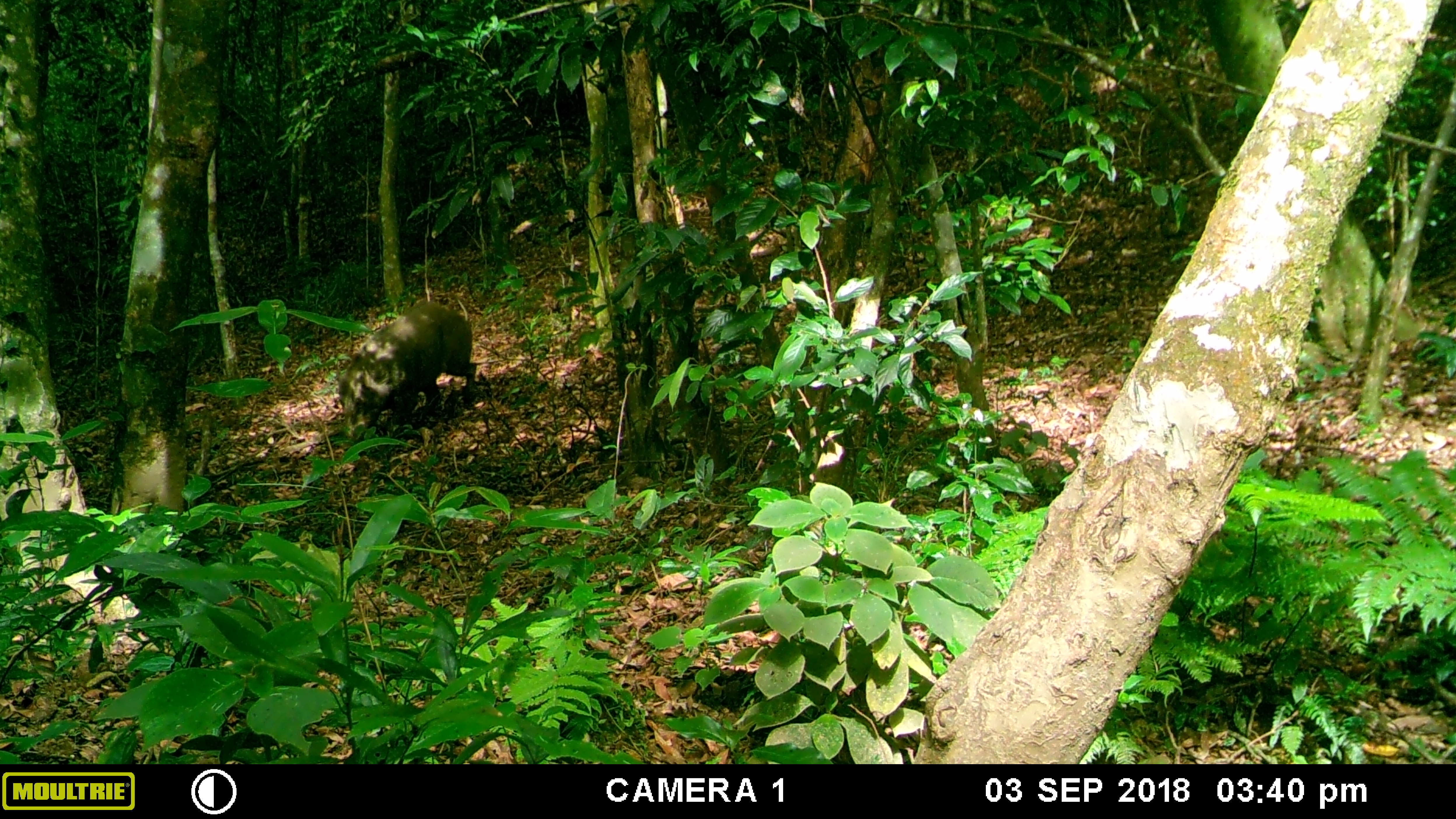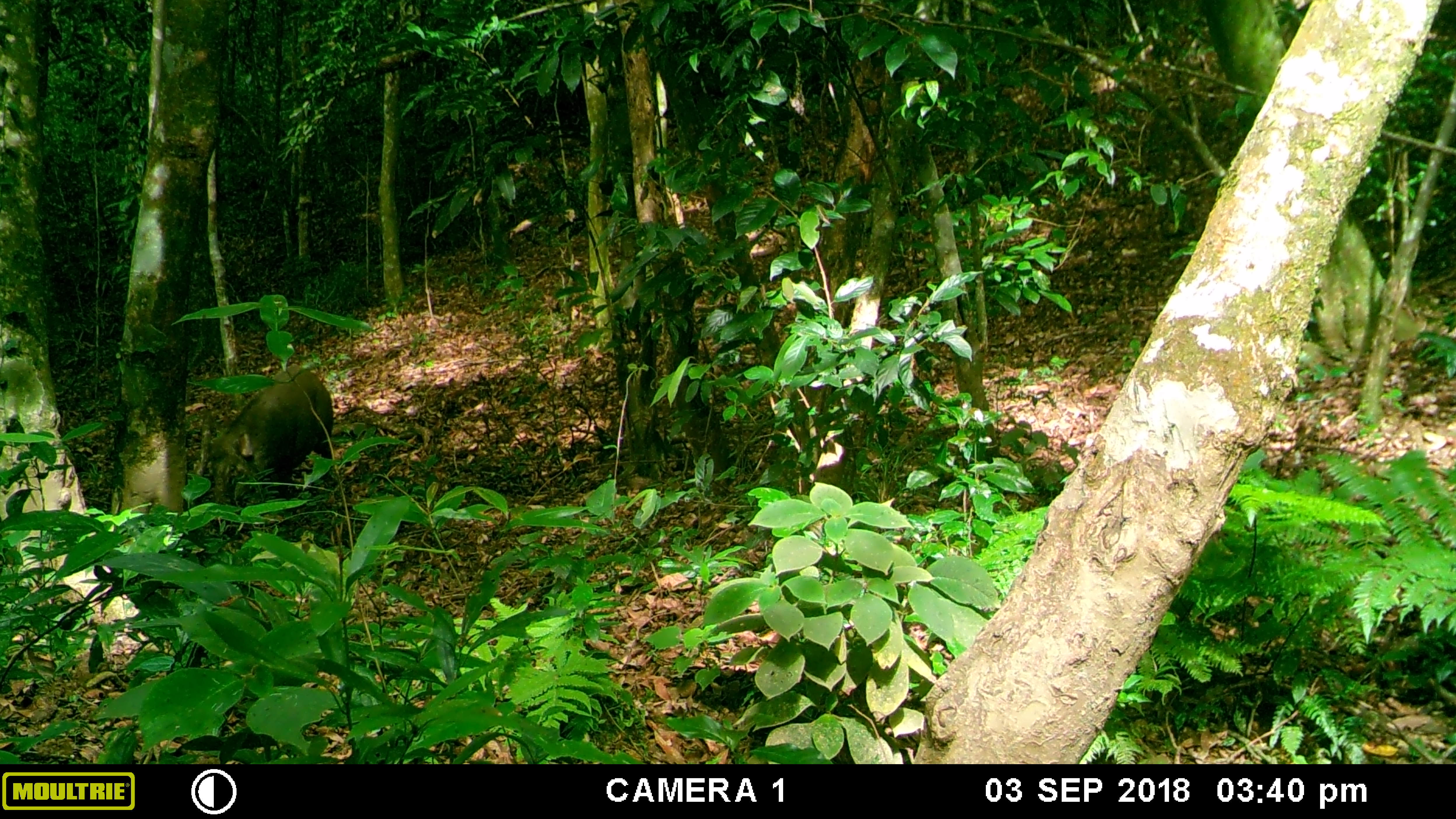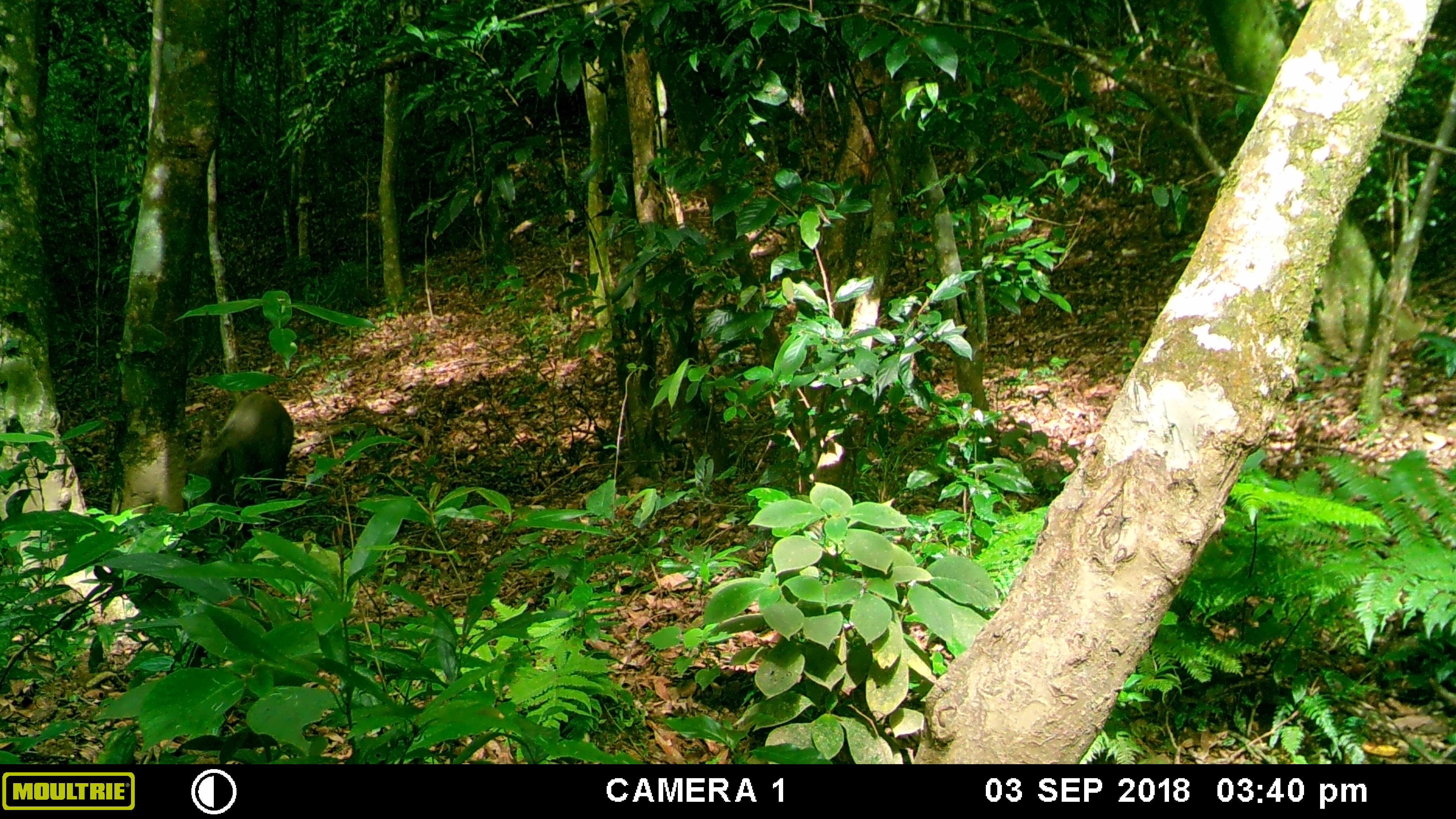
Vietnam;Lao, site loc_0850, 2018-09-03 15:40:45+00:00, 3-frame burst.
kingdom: Animalia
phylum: Chordata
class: Mammalia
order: Artiodactyla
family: Suidae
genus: Sus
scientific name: Sus scrofa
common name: eurasian wild pig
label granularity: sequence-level